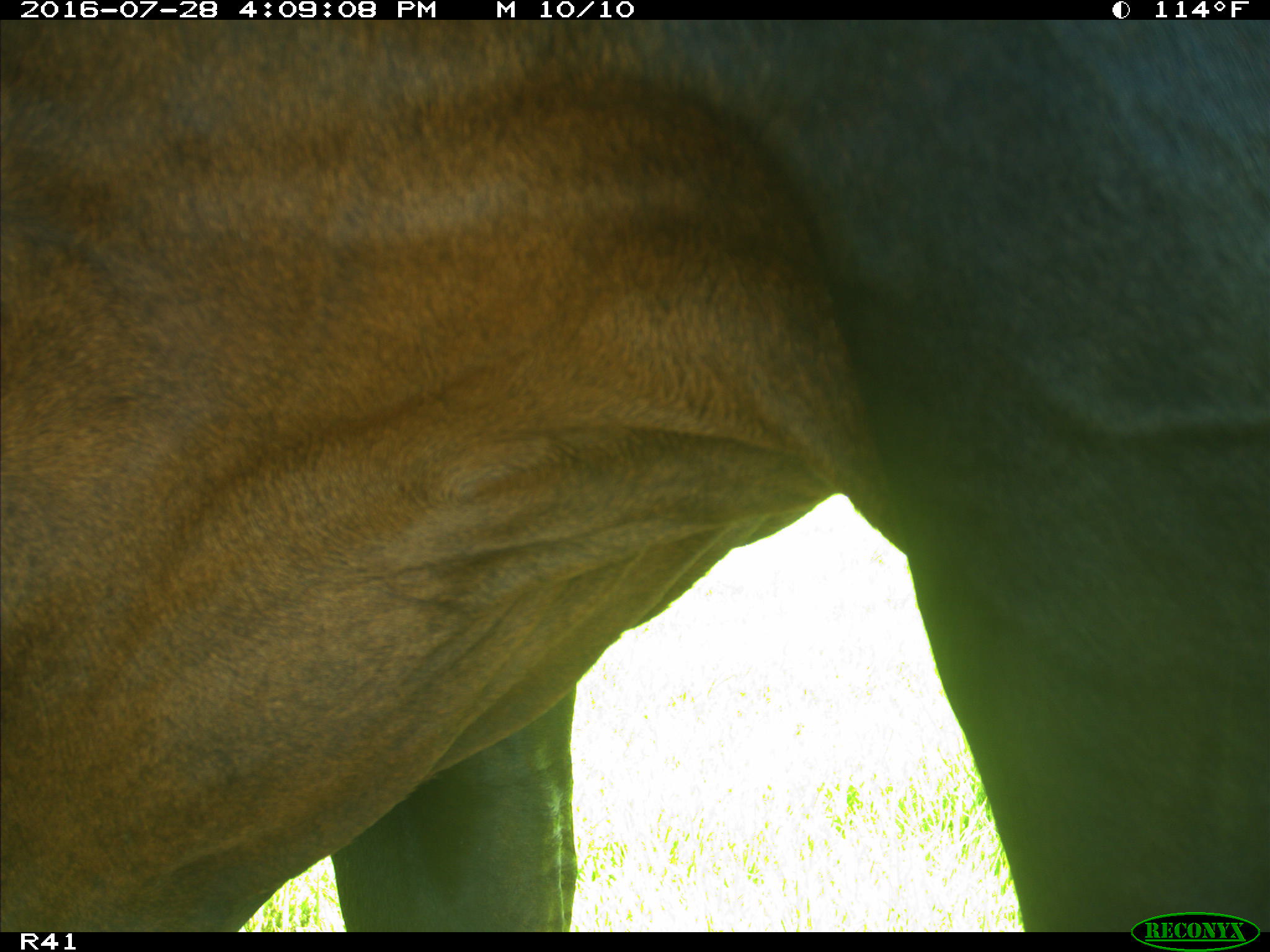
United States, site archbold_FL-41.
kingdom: Animalia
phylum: Chordata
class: Mammalia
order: Artiodactyla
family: Bovidae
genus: Bos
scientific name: Bos taurus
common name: domestic cow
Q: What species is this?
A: Bos taurus (domestic cow).